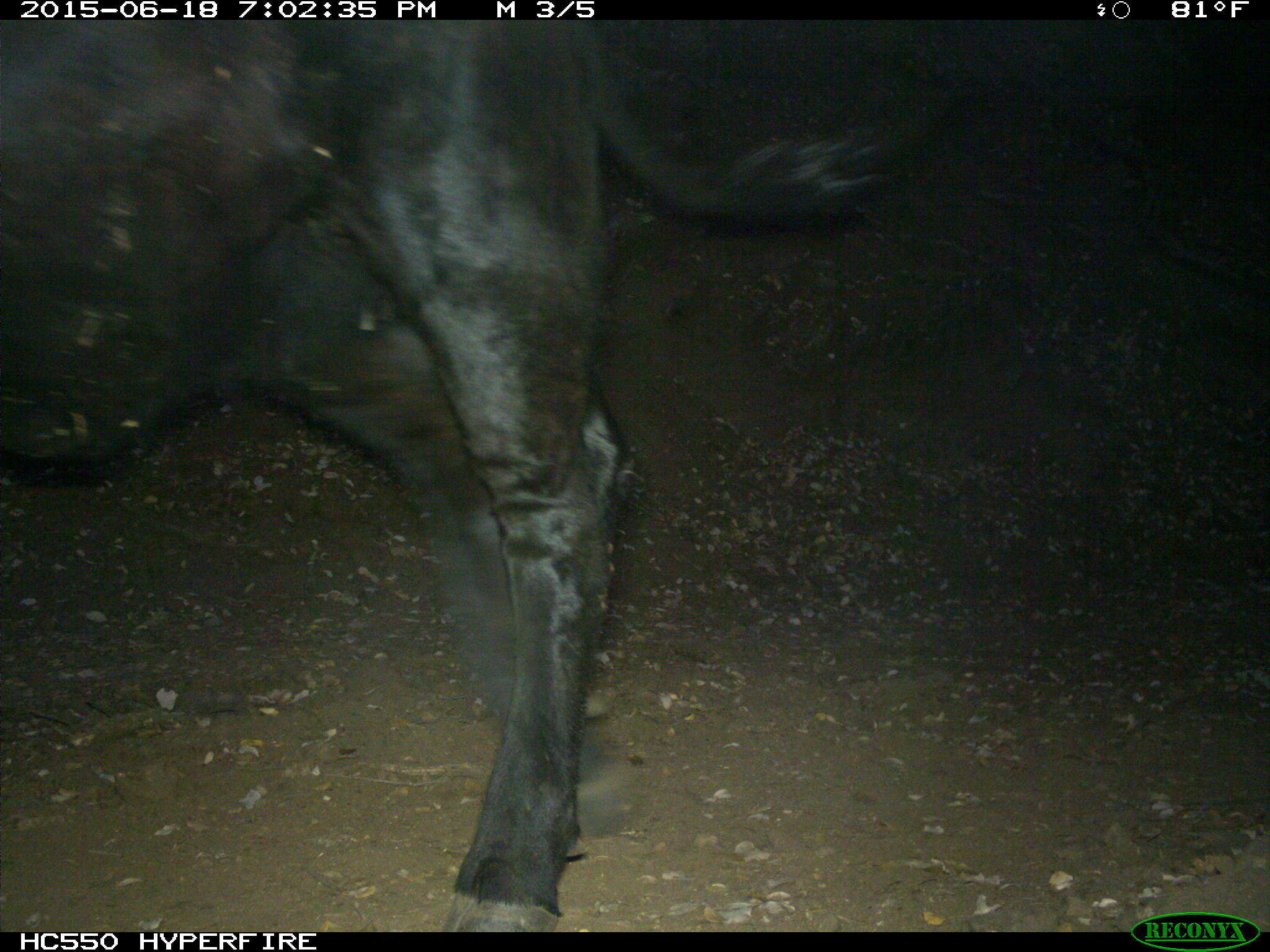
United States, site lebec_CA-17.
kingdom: Animalia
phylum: Chordata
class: Mammalia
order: Artiodactyla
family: Bovidae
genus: Bos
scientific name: Bos taurus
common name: domestic cow